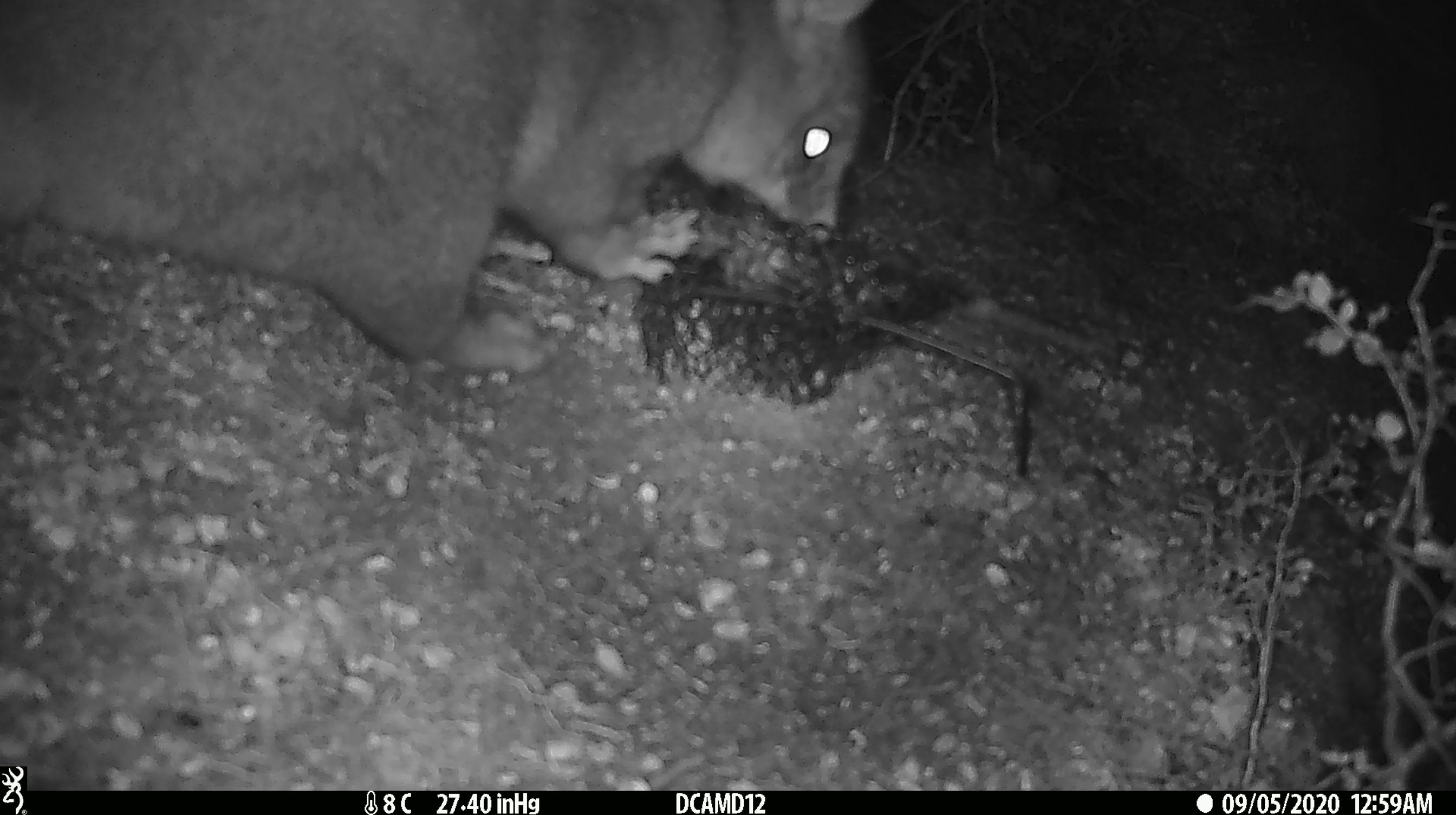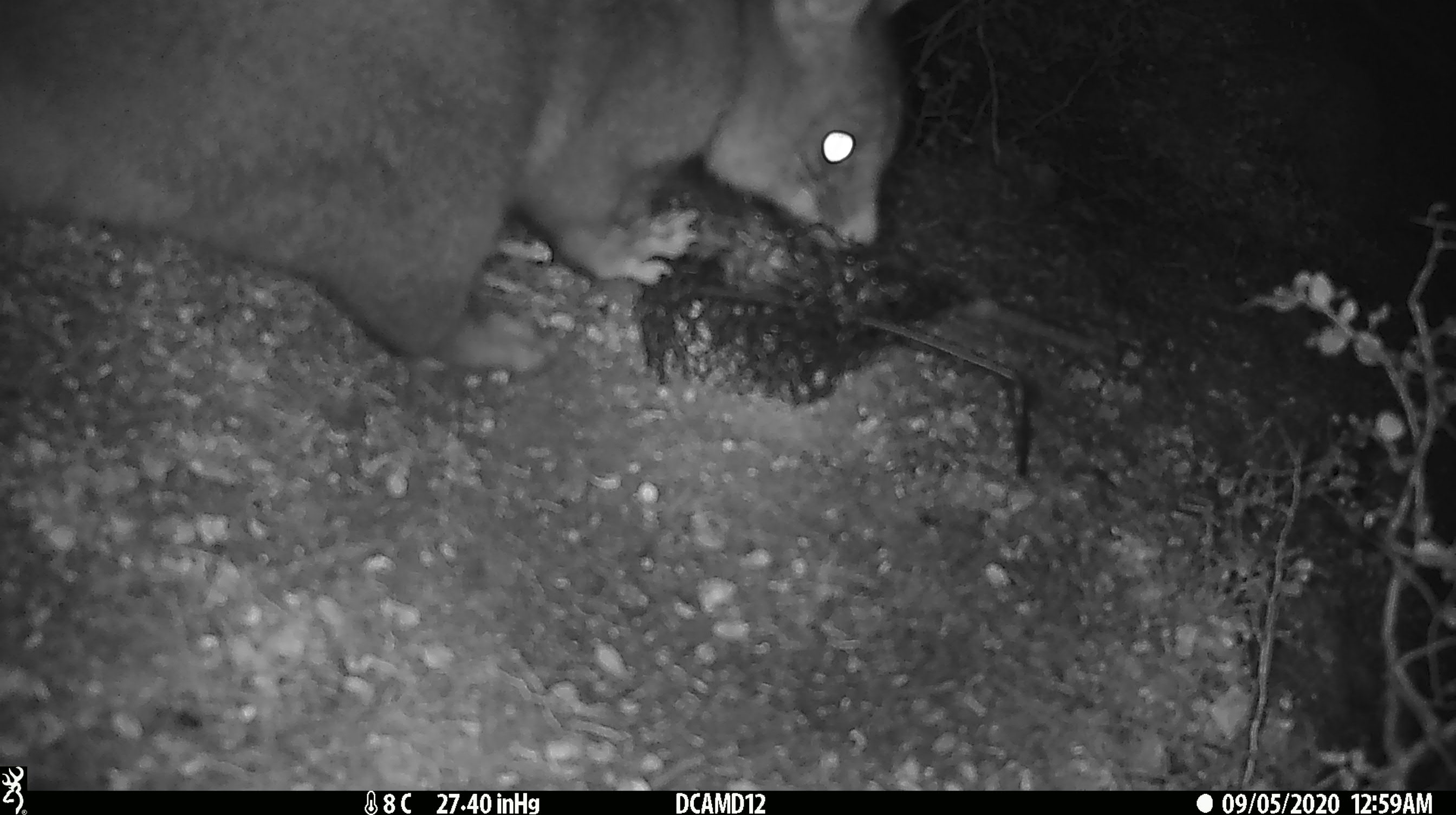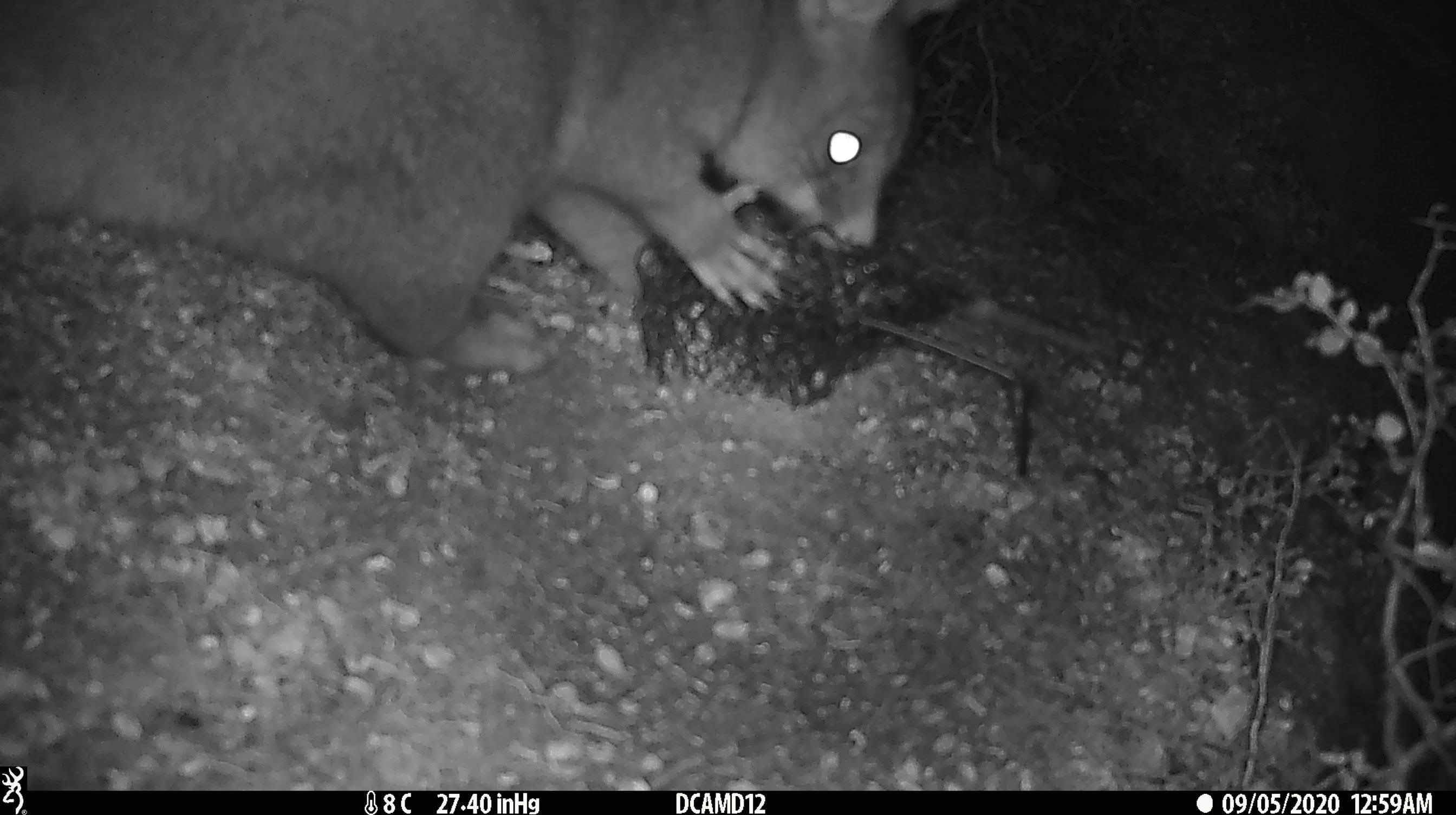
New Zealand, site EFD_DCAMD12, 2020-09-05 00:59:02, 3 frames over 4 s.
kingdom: Animalia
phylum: Chordata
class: Mammalia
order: Diprotodontia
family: Phalangeridae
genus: Trichosurus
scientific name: Trichosurus vulpecula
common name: common brushtail possum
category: possum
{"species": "possum (common brushtail possum) (Trichosurus vulpecula)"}